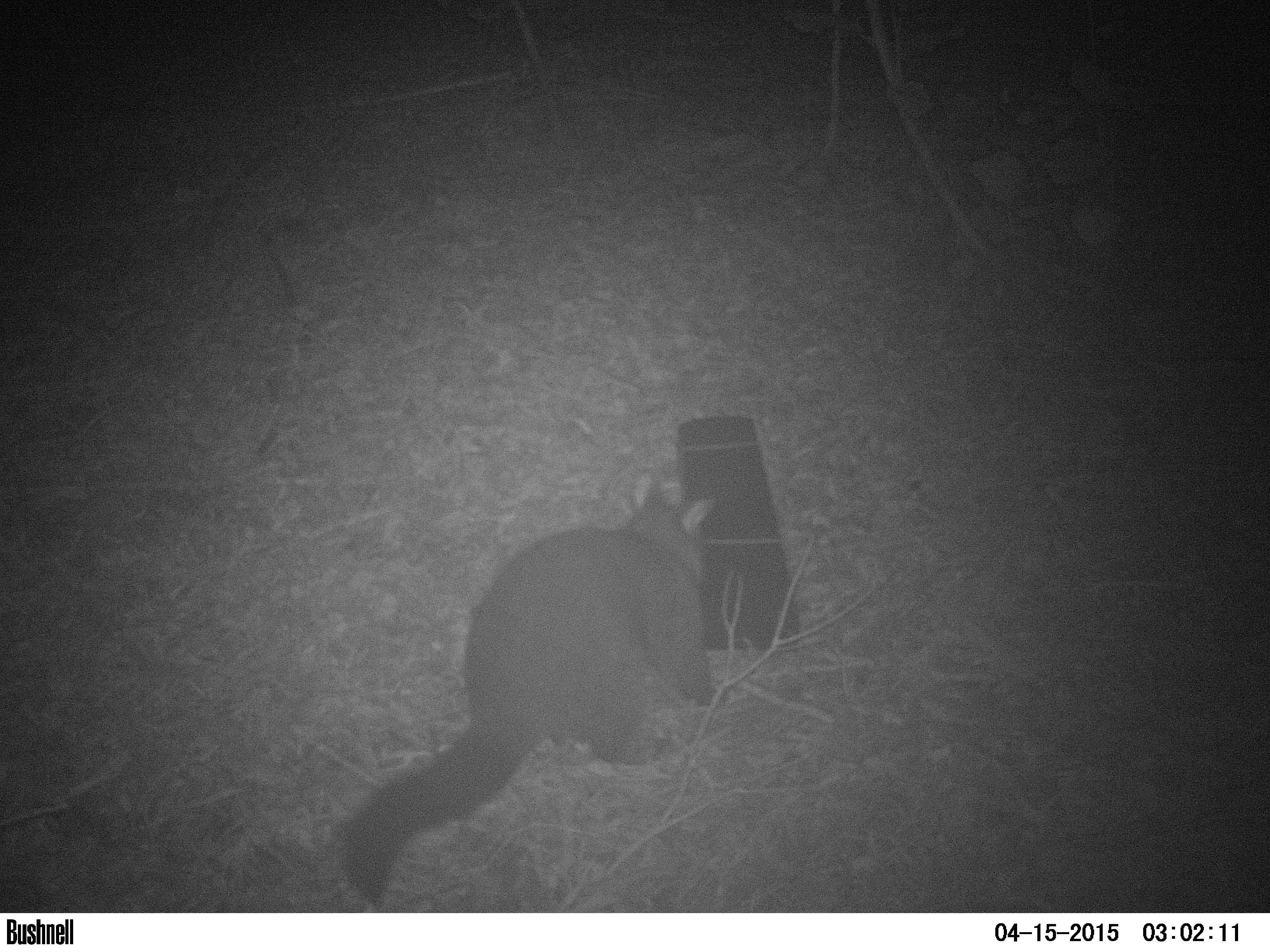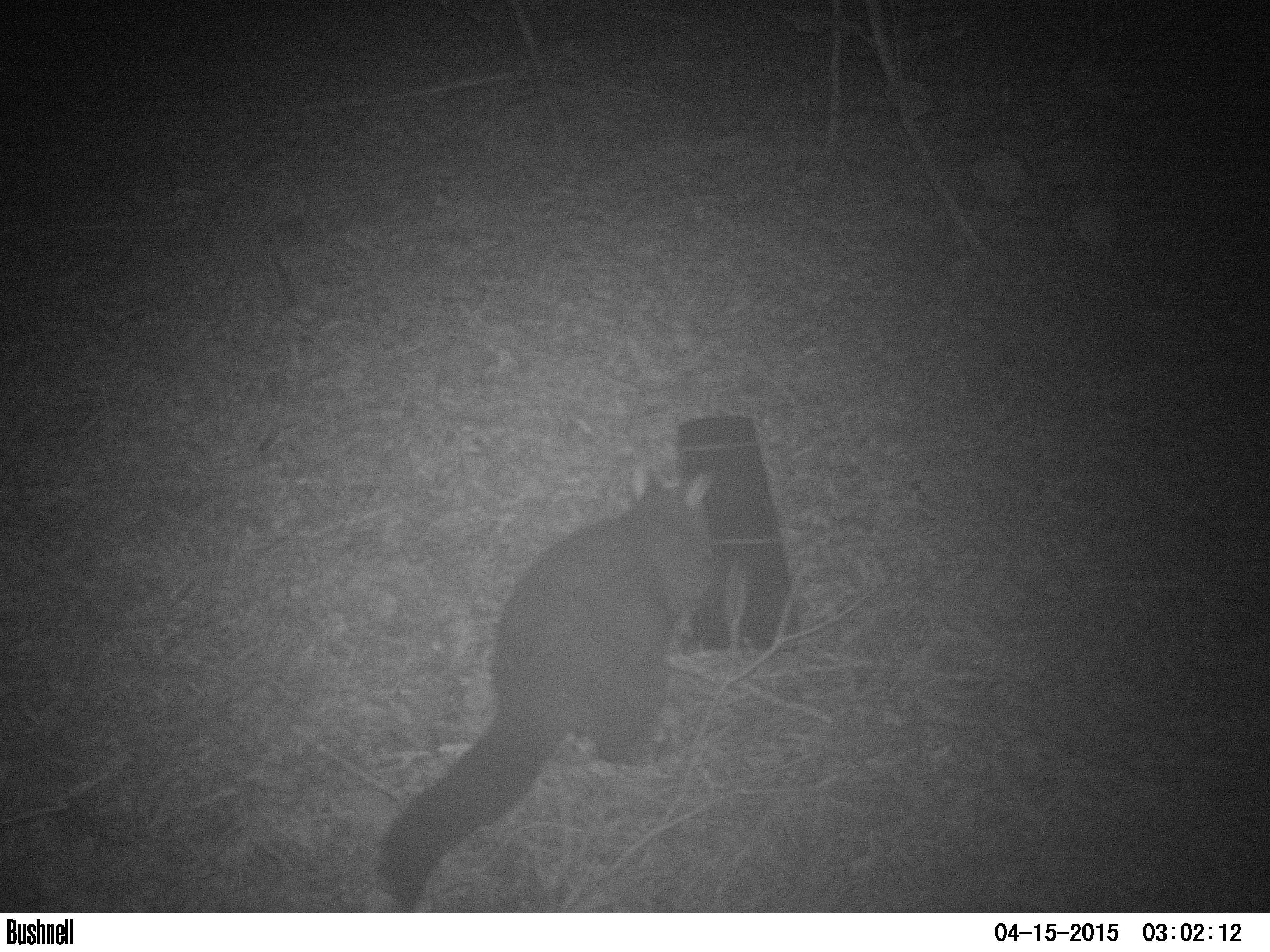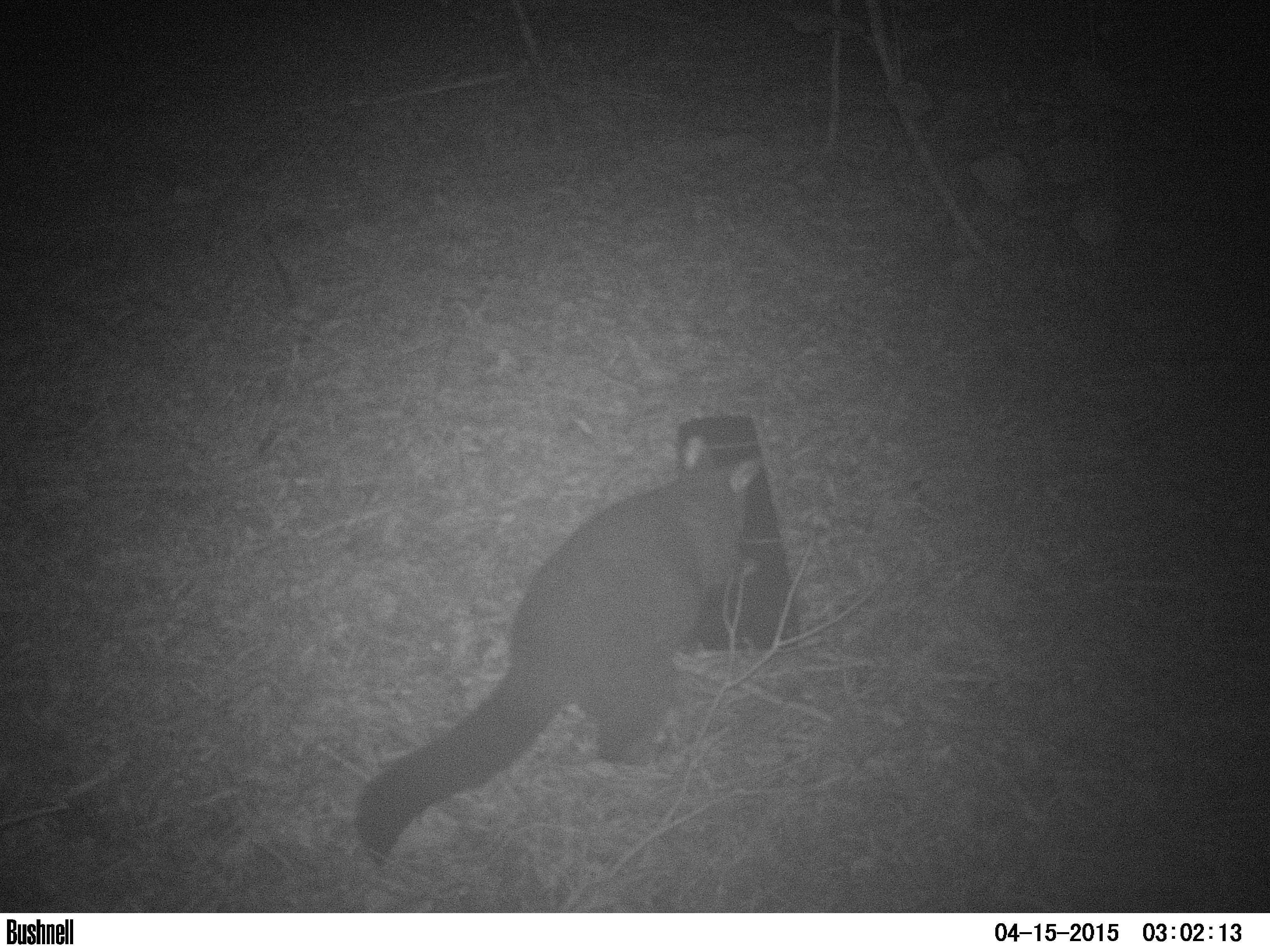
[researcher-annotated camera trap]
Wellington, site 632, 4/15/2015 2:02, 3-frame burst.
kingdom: Animalia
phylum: Chordata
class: Mammalia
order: Didelphimorphia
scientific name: Didelphimorphia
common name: possum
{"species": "possum (Didelphimorphia)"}